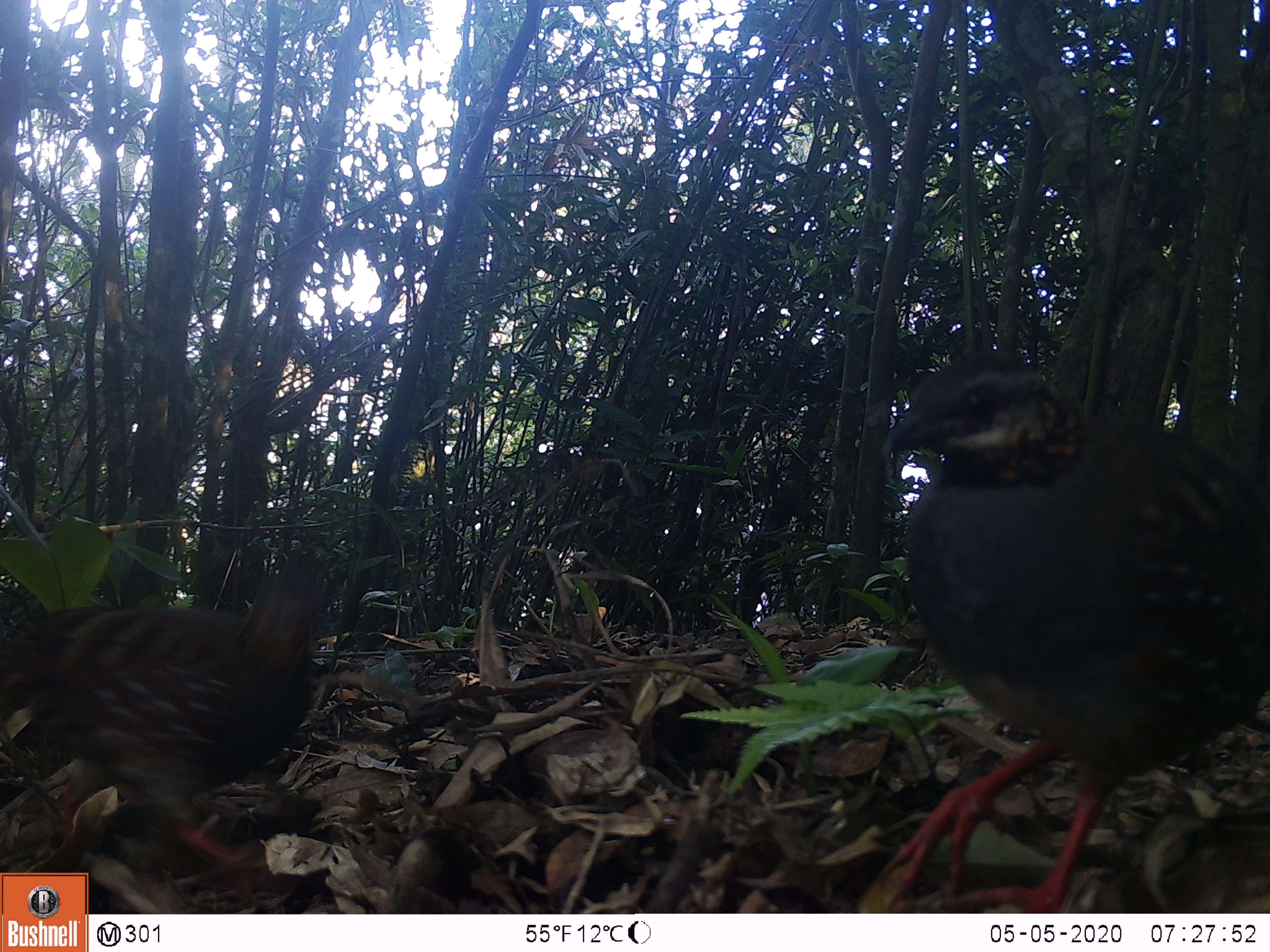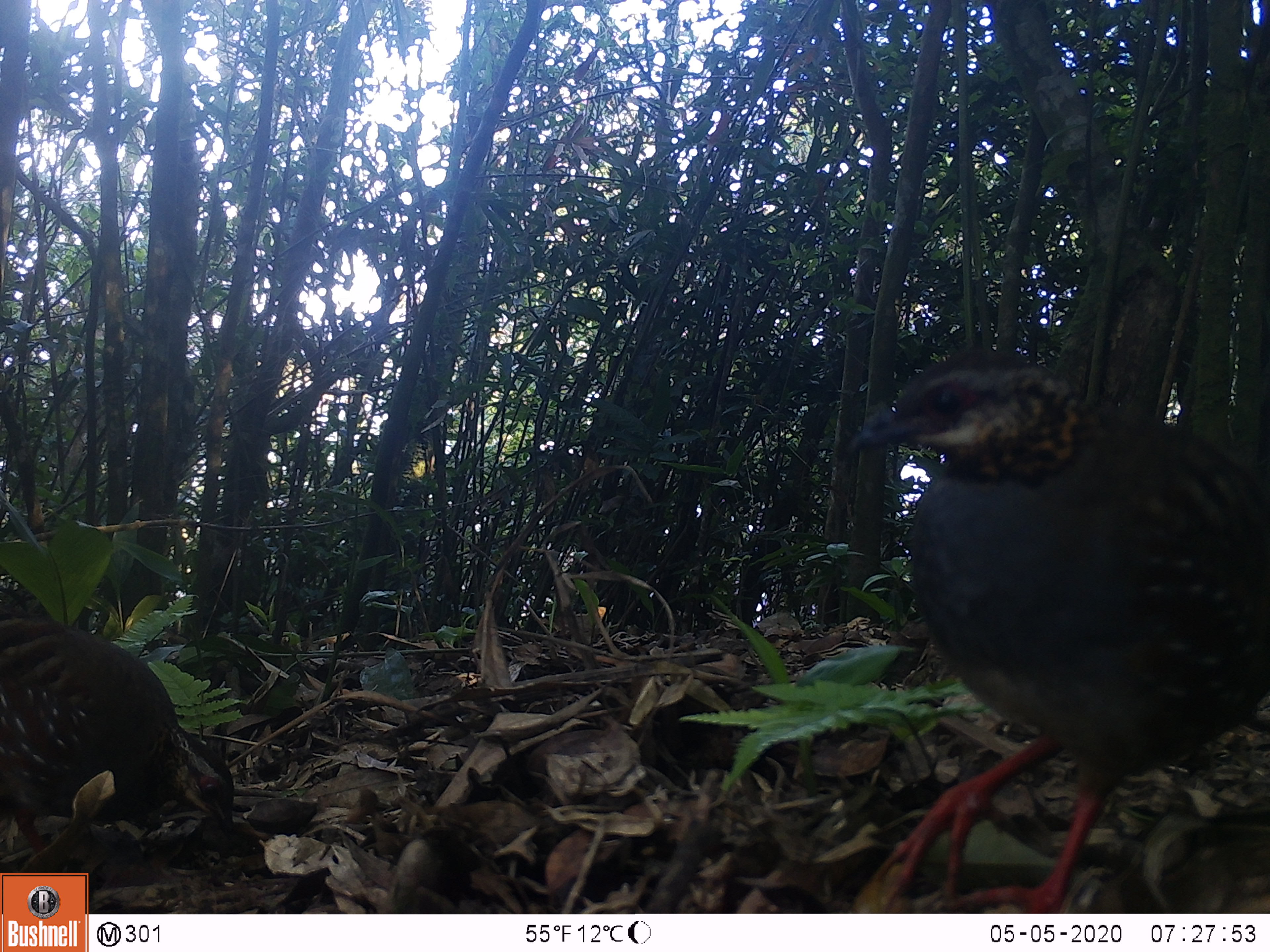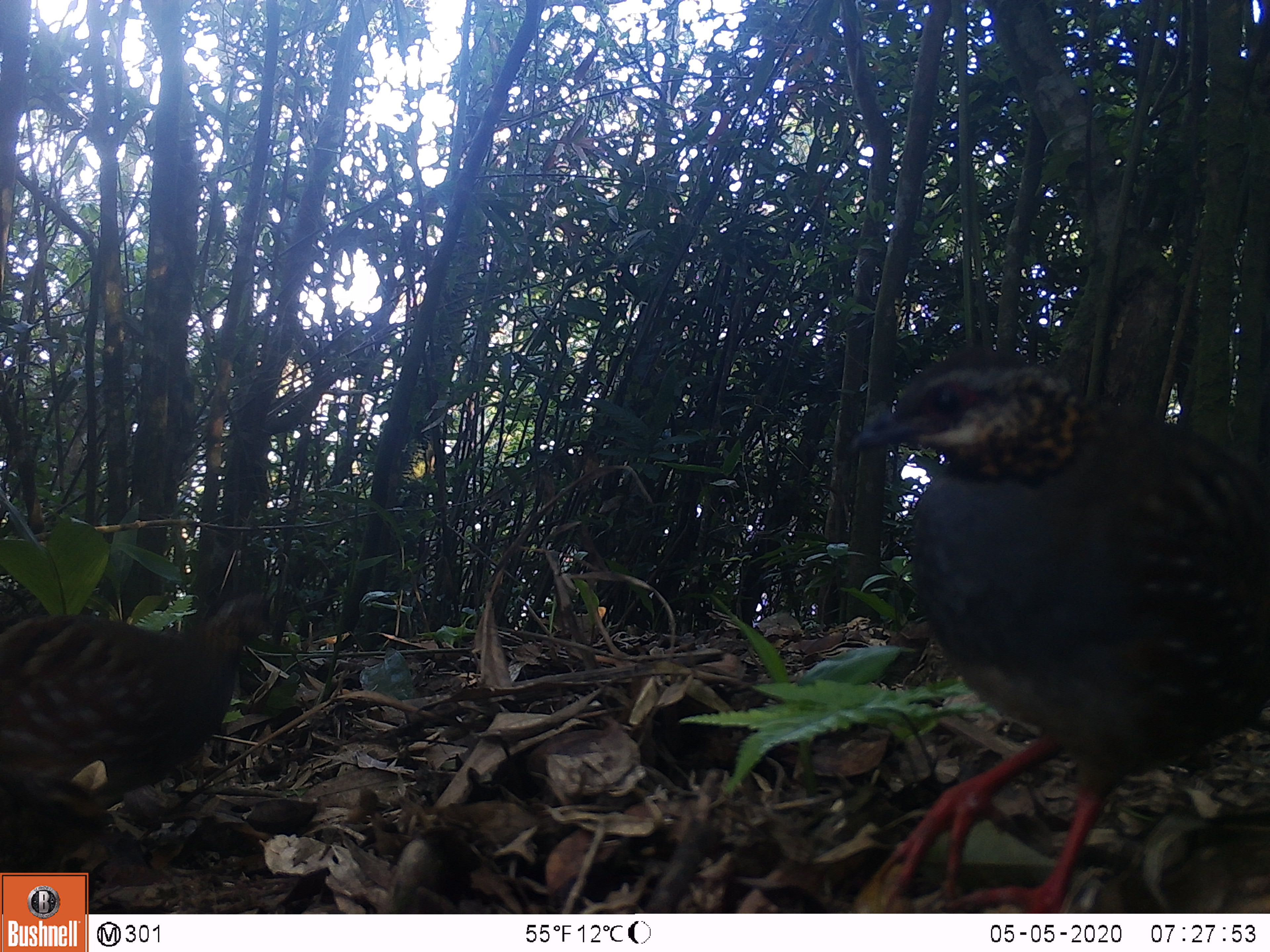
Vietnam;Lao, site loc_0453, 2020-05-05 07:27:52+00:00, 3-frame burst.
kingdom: Animalia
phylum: Chordata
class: Aves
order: Galliformes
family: Phasianidae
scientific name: Phasianidae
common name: partridge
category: unidentified partridge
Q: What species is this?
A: Unidentified partridge (partridge) (Phasianidae).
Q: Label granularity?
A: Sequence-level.